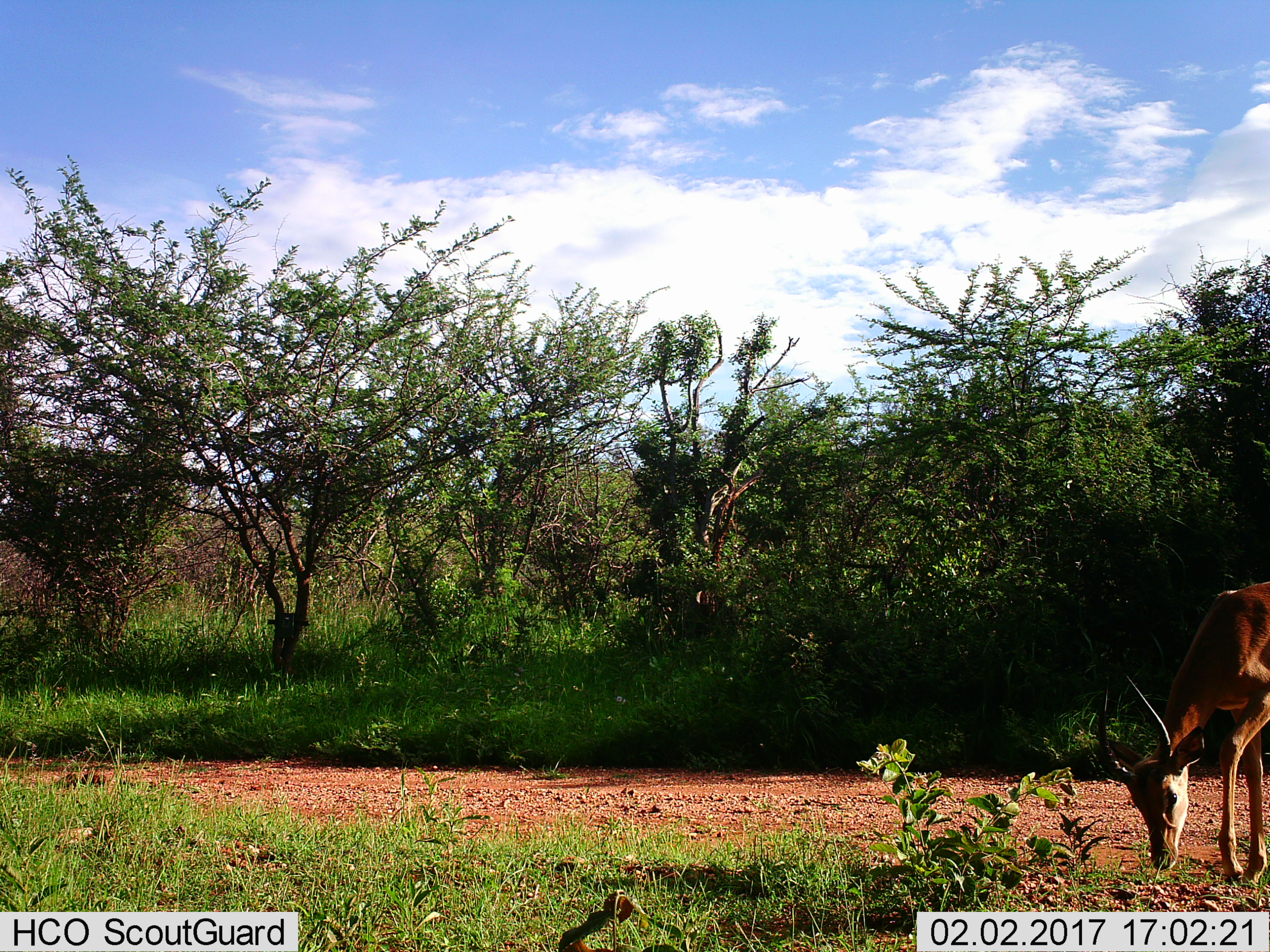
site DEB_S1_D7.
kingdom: Animalia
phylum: Chordata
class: Mammalia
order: Artiodactyla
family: Bovidae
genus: Aepyceros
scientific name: Aepyceros melampus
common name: impala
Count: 1.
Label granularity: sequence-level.